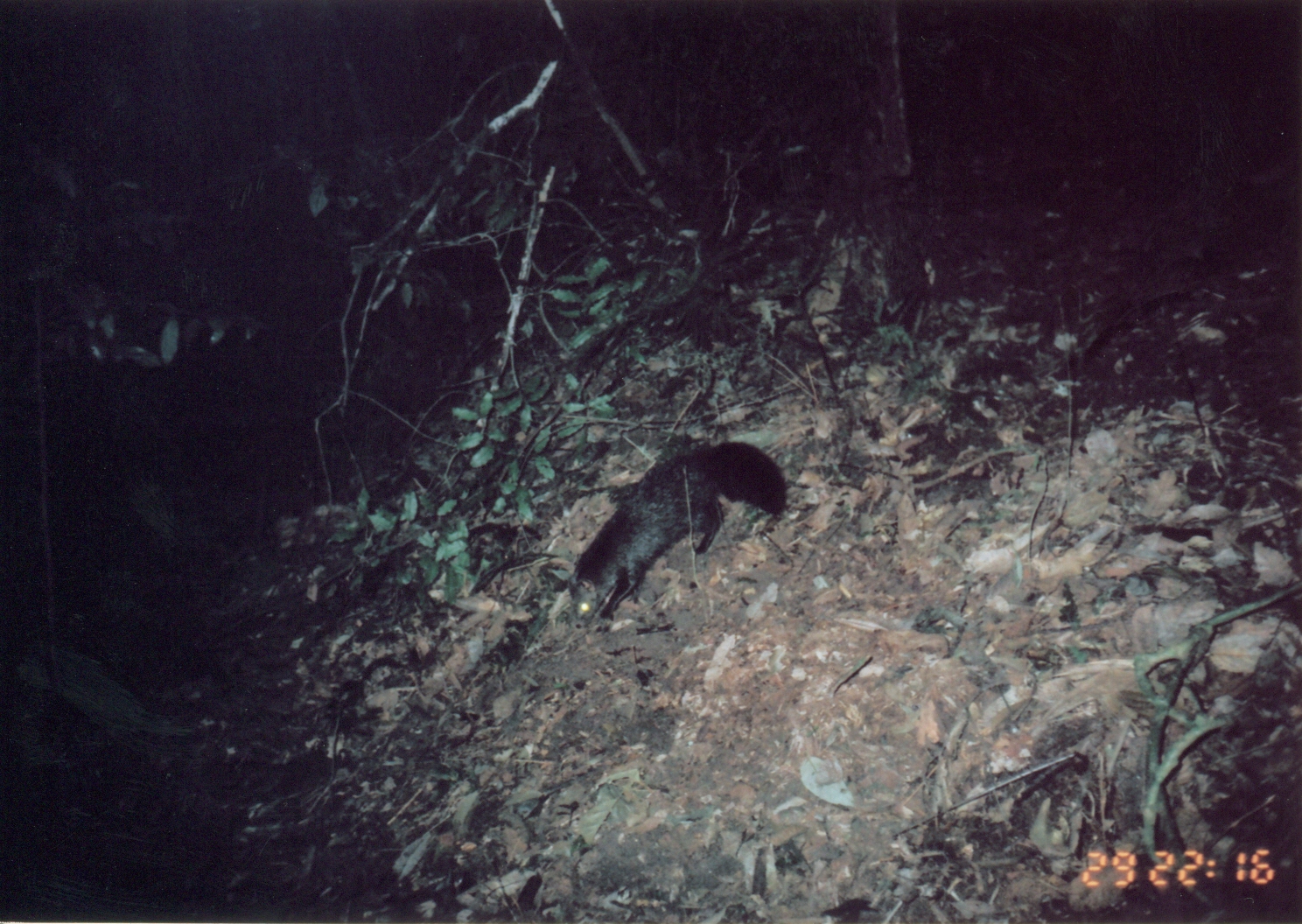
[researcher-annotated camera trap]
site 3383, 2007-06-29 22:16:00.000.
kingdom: Animalia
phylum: Chordata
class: Mammalia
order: Carnivora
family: Herpestidae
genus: Bdeogale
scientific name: Bdeogale crassicauda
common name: bushy-tailed mongoose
Bdeogale crassicauda (bushy-tailed mongoose), count 1.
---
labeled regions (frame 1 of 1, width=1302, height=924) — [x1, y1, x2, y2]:
bdeogale crassicauda: [563, 438, 789, 625]